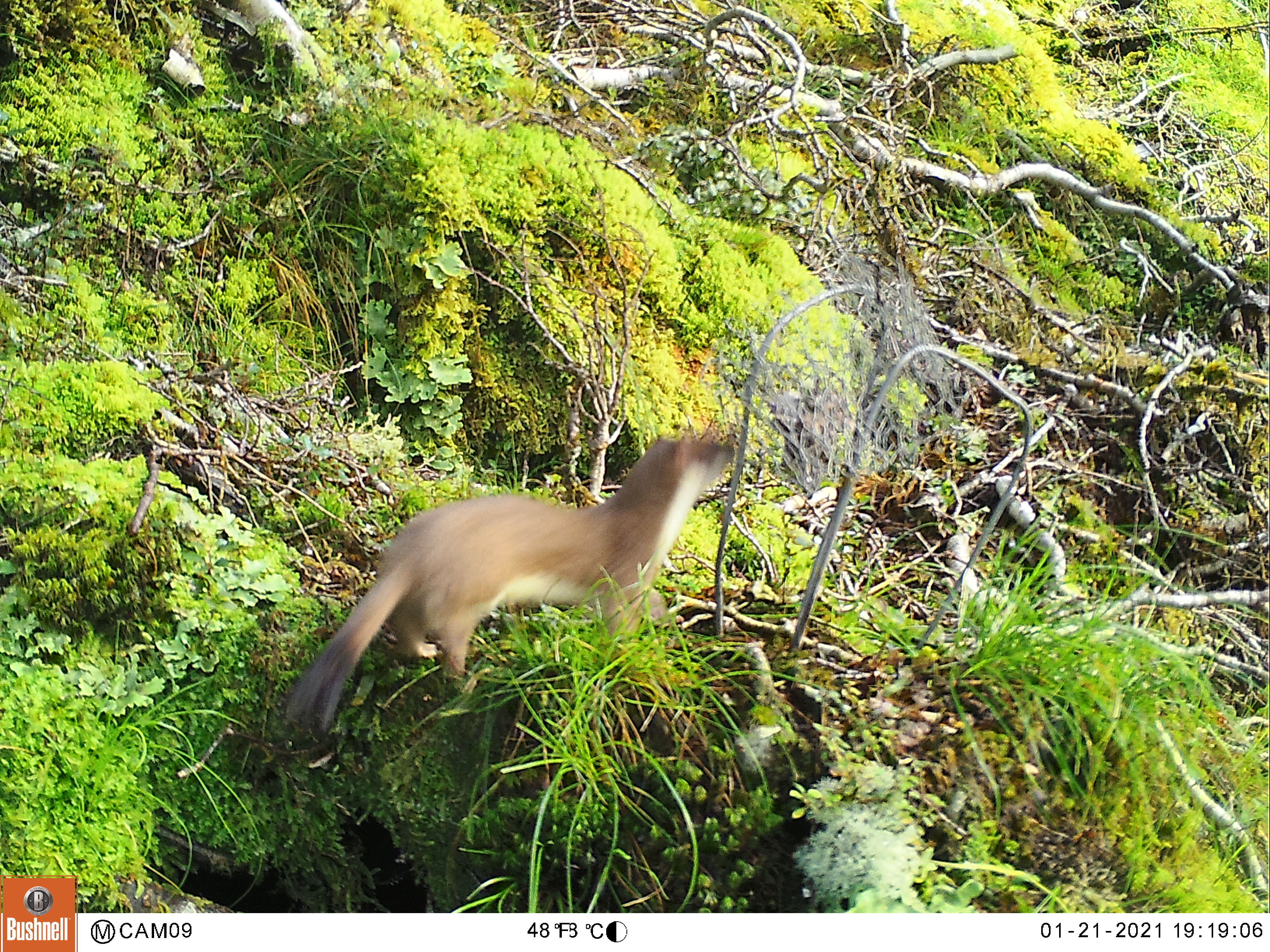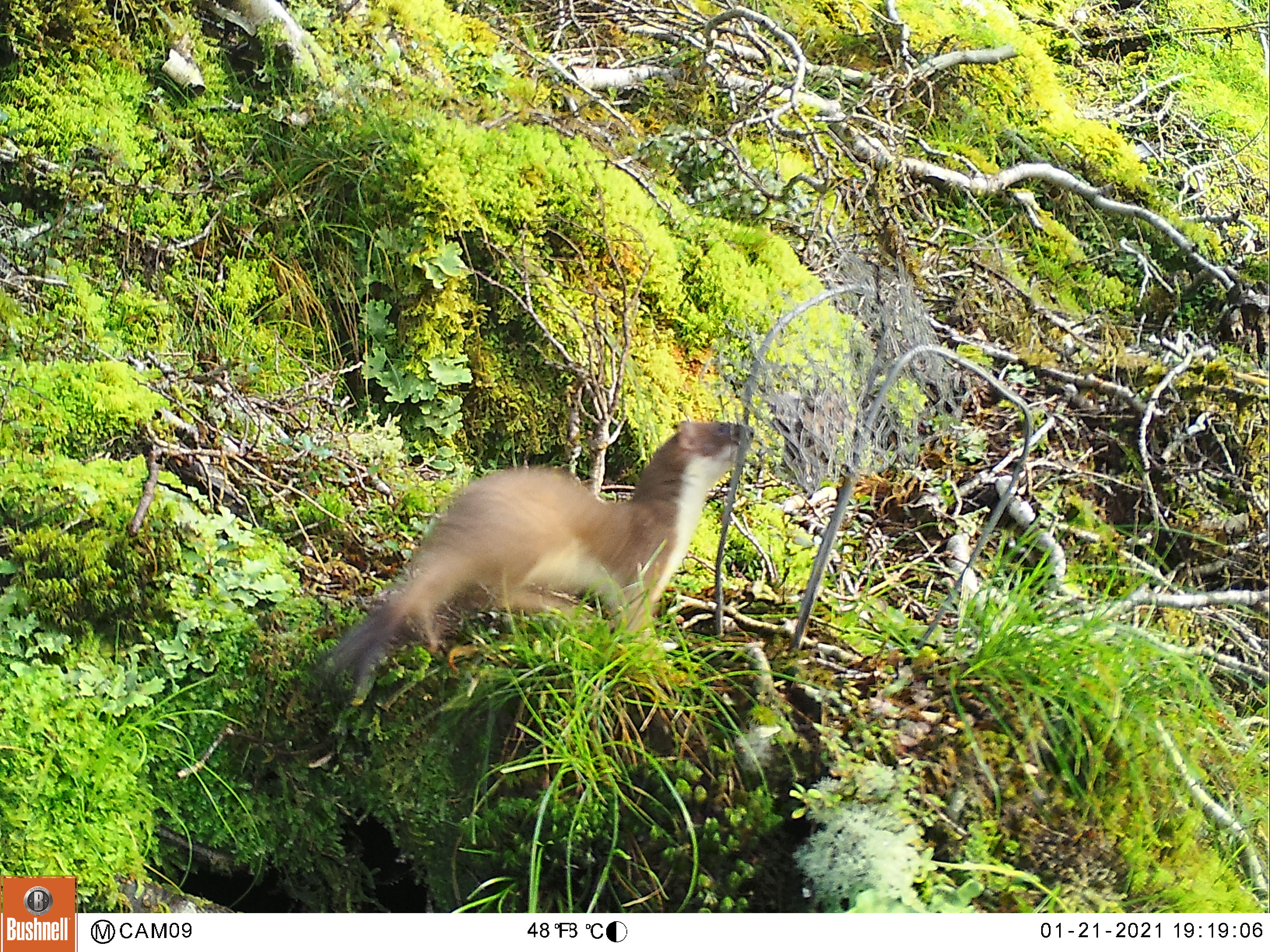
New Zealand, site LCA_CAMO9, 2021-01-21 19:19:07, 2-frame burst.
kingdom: Animalia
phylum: Chordata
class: Mammalia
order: Carnivora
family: Mustelidae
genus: Mustela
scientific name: Mustela erminea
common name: stoat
Stoat (Mustela erminea).